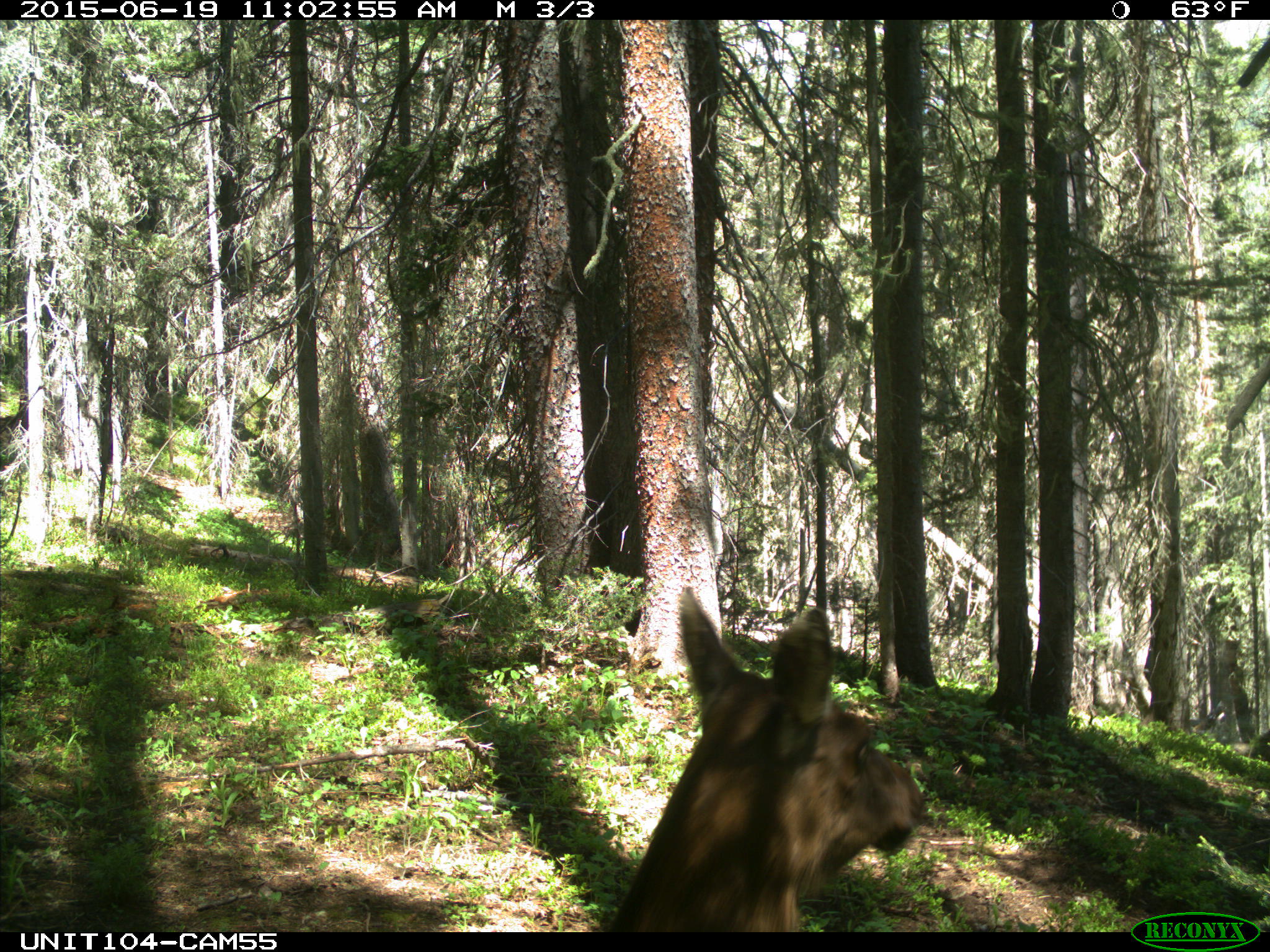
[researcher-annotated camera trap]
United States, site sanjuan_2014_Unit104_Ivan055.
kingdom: Animalia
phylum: Chordata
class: Mammalia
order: Artiodactyla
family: Cervidae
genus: Cervus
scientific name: Cervus elaphus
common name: red deer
Cervus elaphus (red deer).